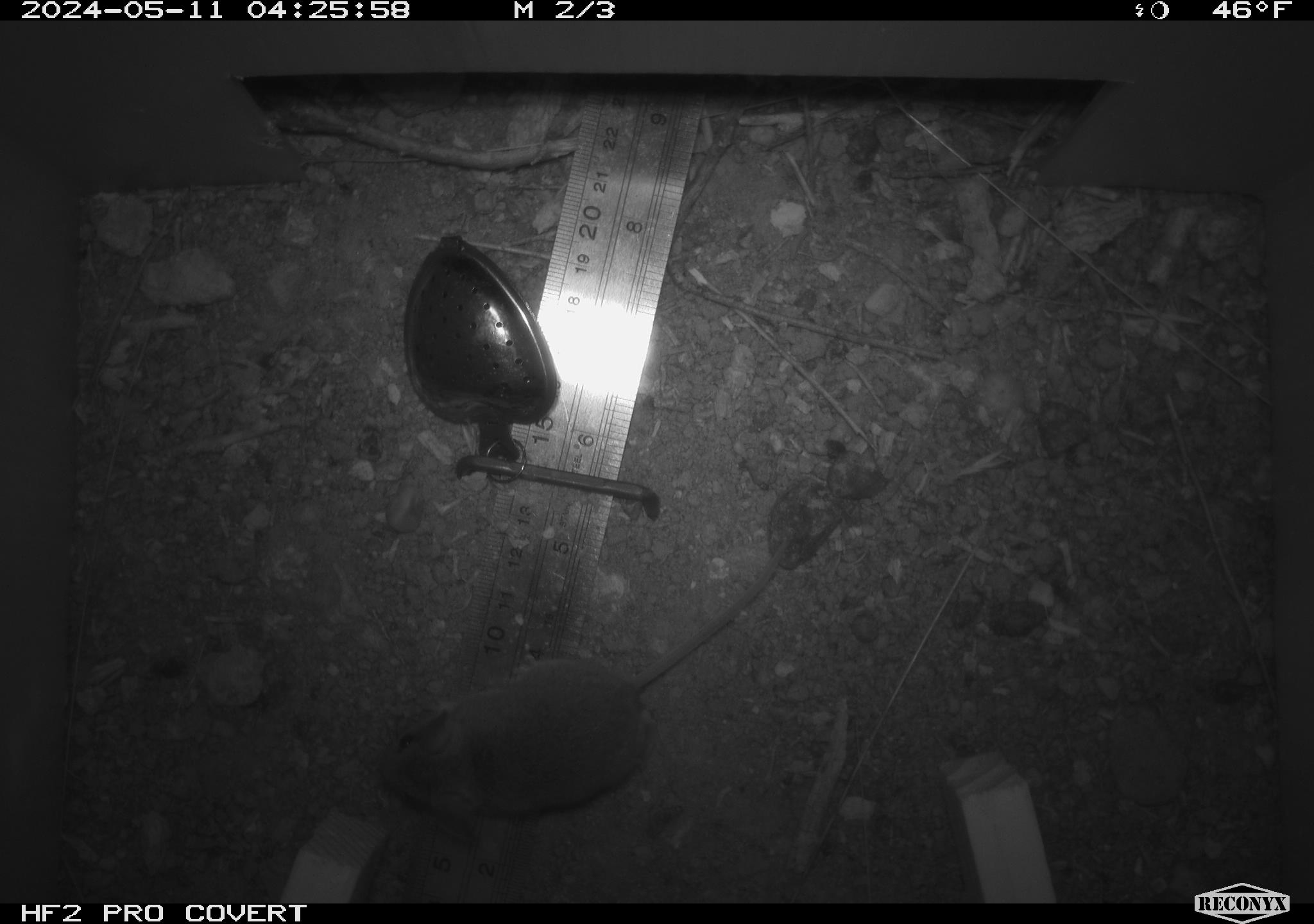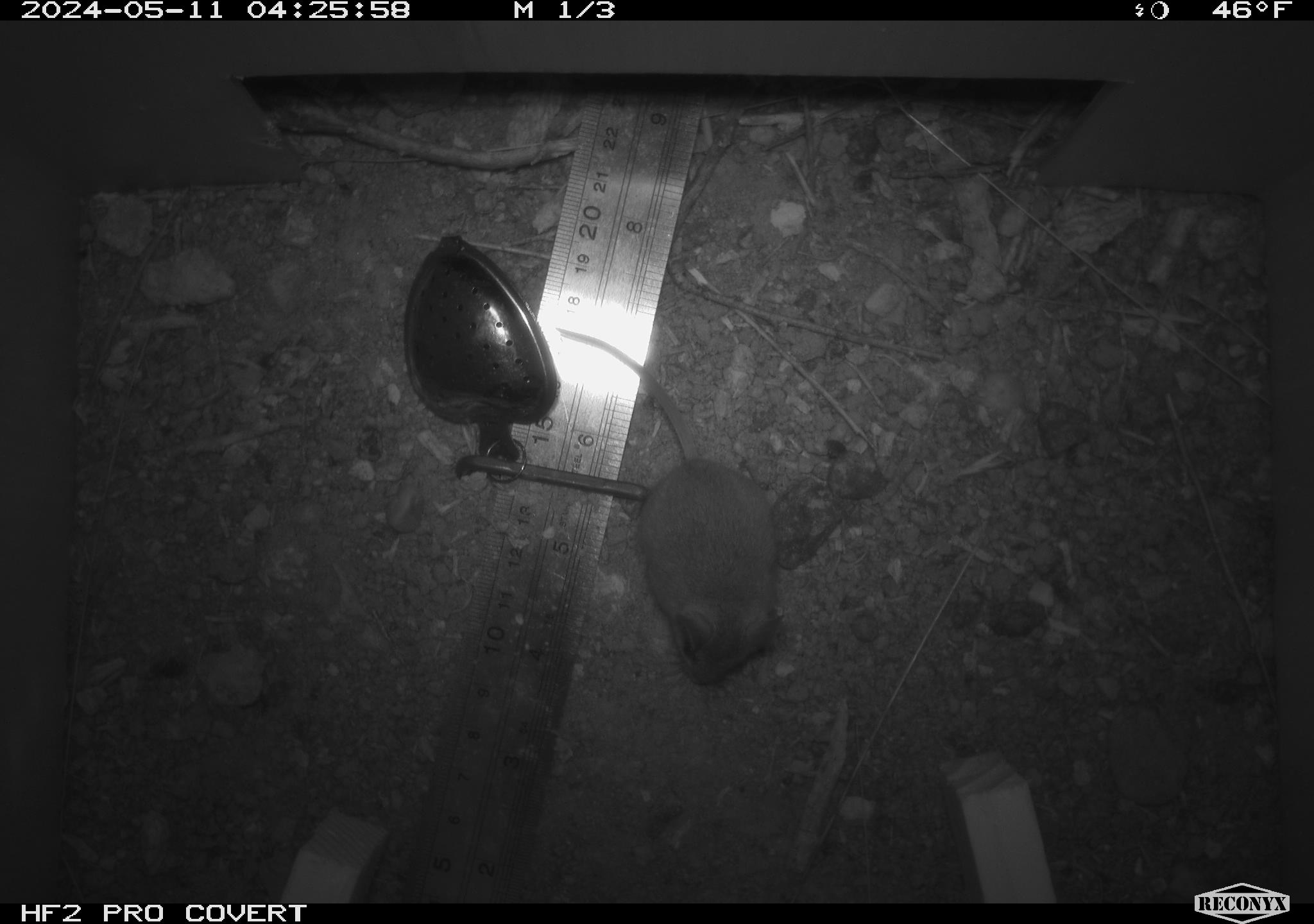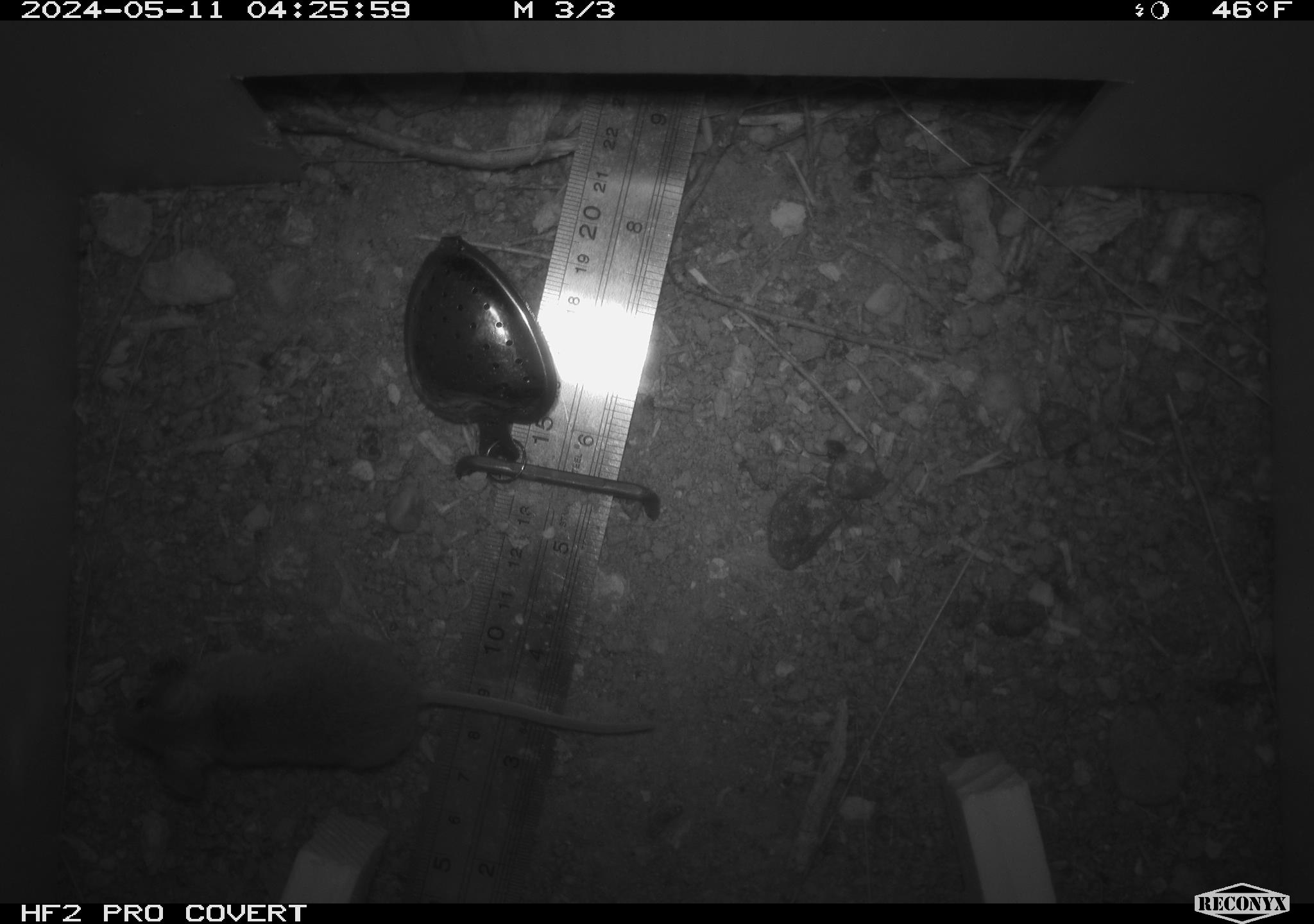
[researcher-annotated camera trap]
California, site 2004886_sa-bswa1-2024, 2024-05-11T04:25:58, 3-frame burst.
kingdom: Animalia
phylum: Chordata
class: Mammalia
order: Rodentia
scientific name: Rodentia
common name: mouse species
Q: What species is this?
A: Mouse species (Rodentia).